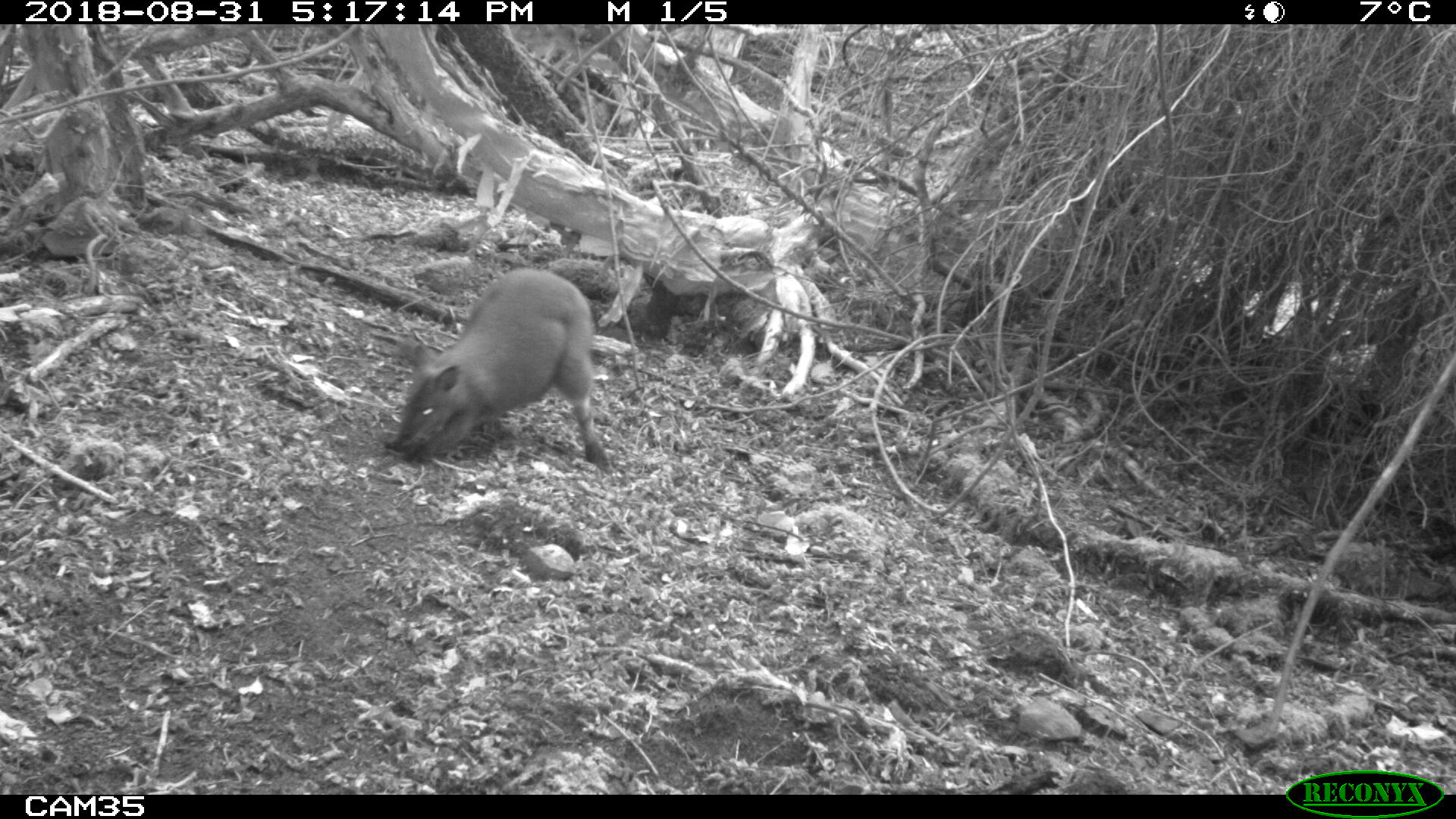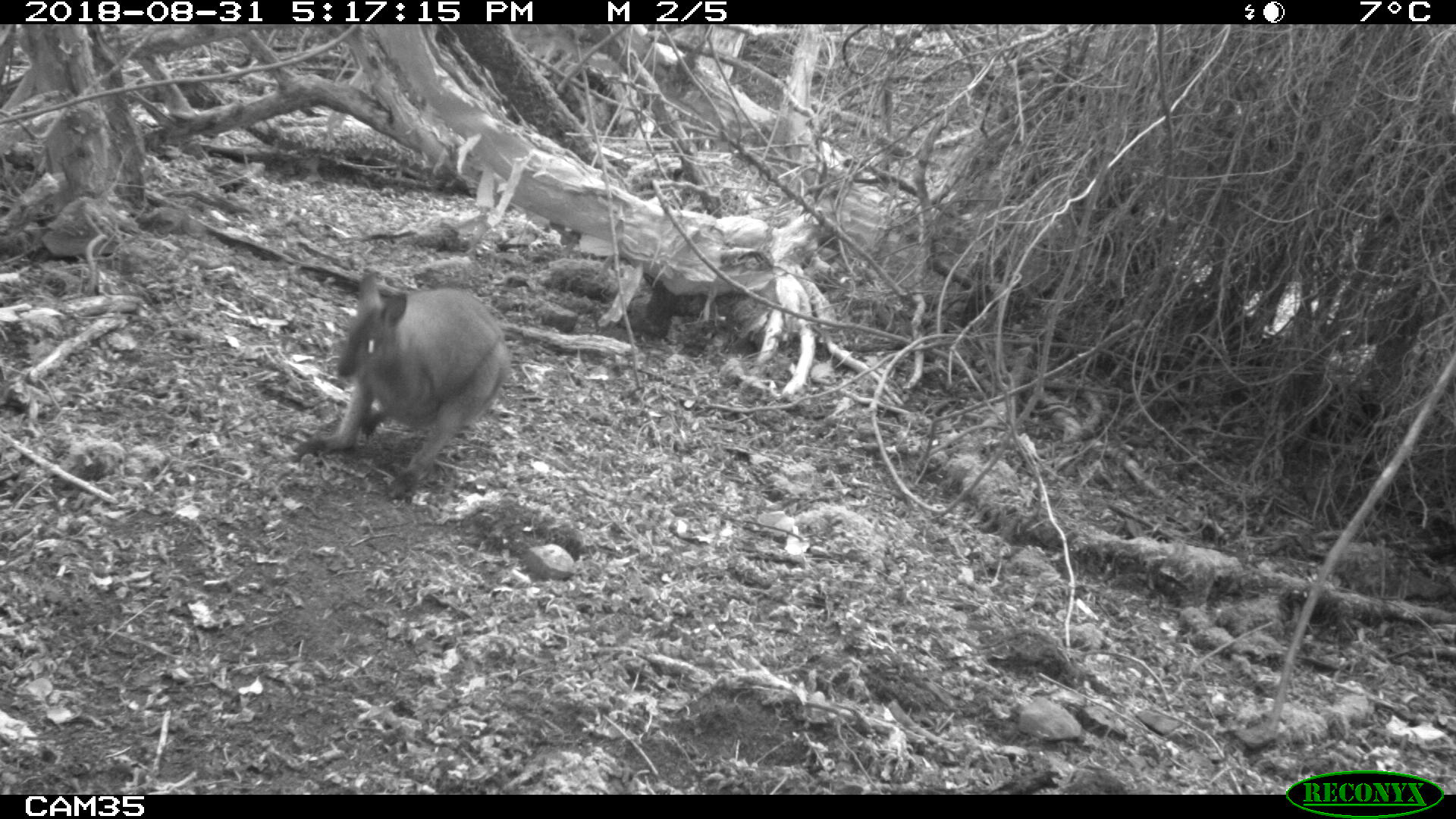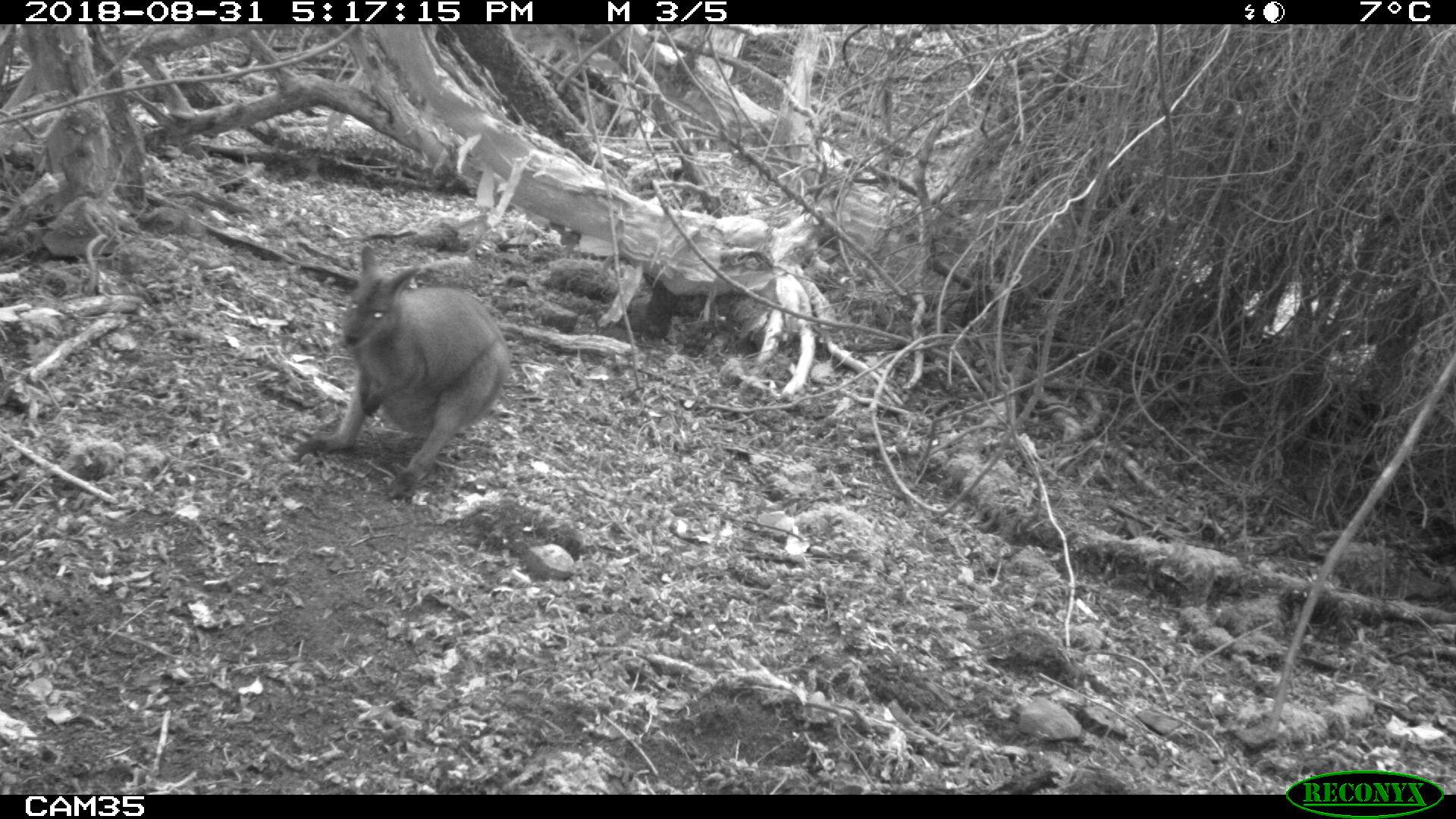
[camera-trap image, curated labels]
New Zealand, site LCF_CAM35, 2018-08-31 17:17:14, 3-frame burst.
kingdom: Animalia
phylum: Chordata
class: Mammalia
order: Diprotodontia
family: Macropodidae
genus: Notamacropus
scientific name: Notamacropus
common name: wallaby